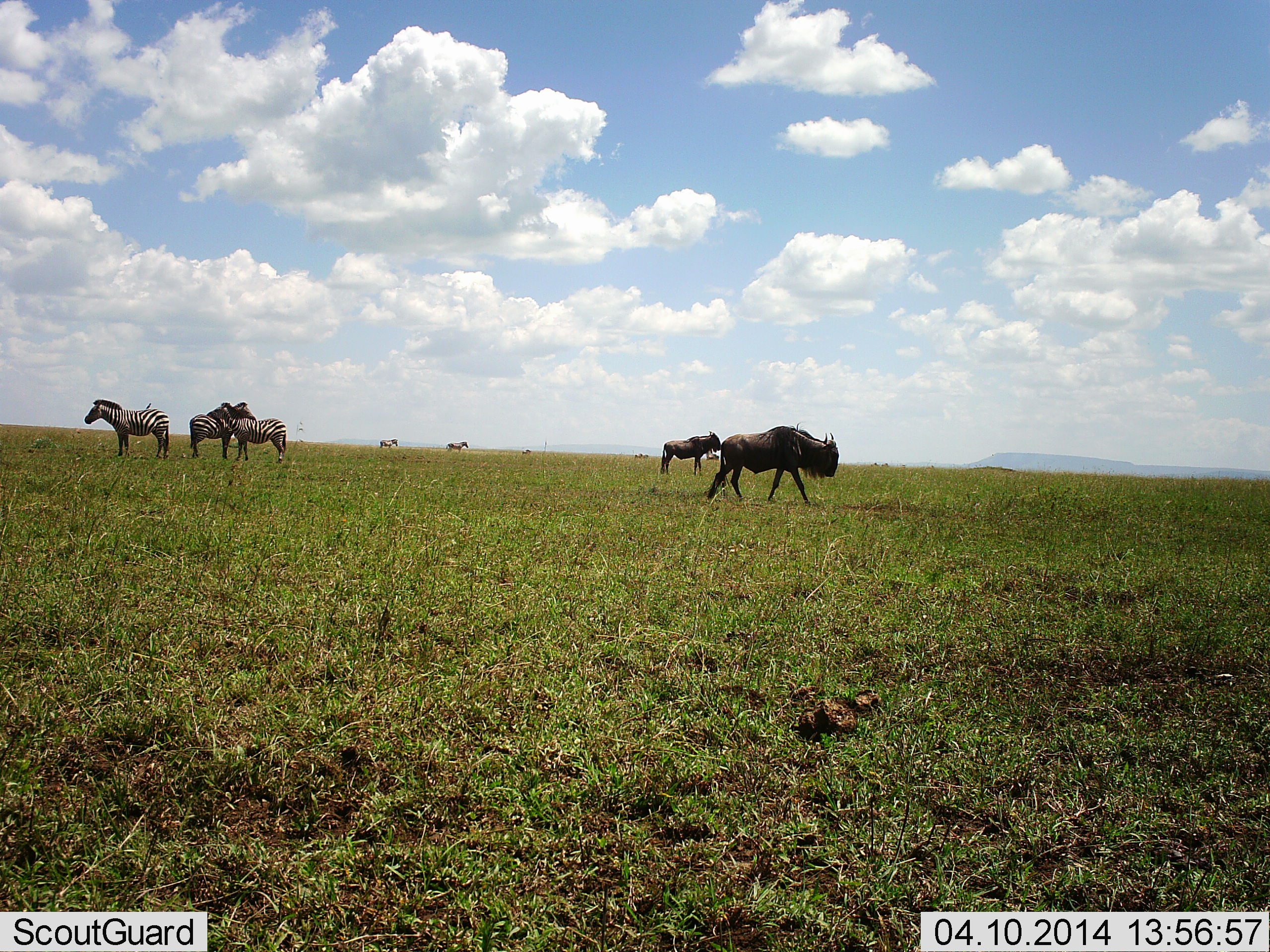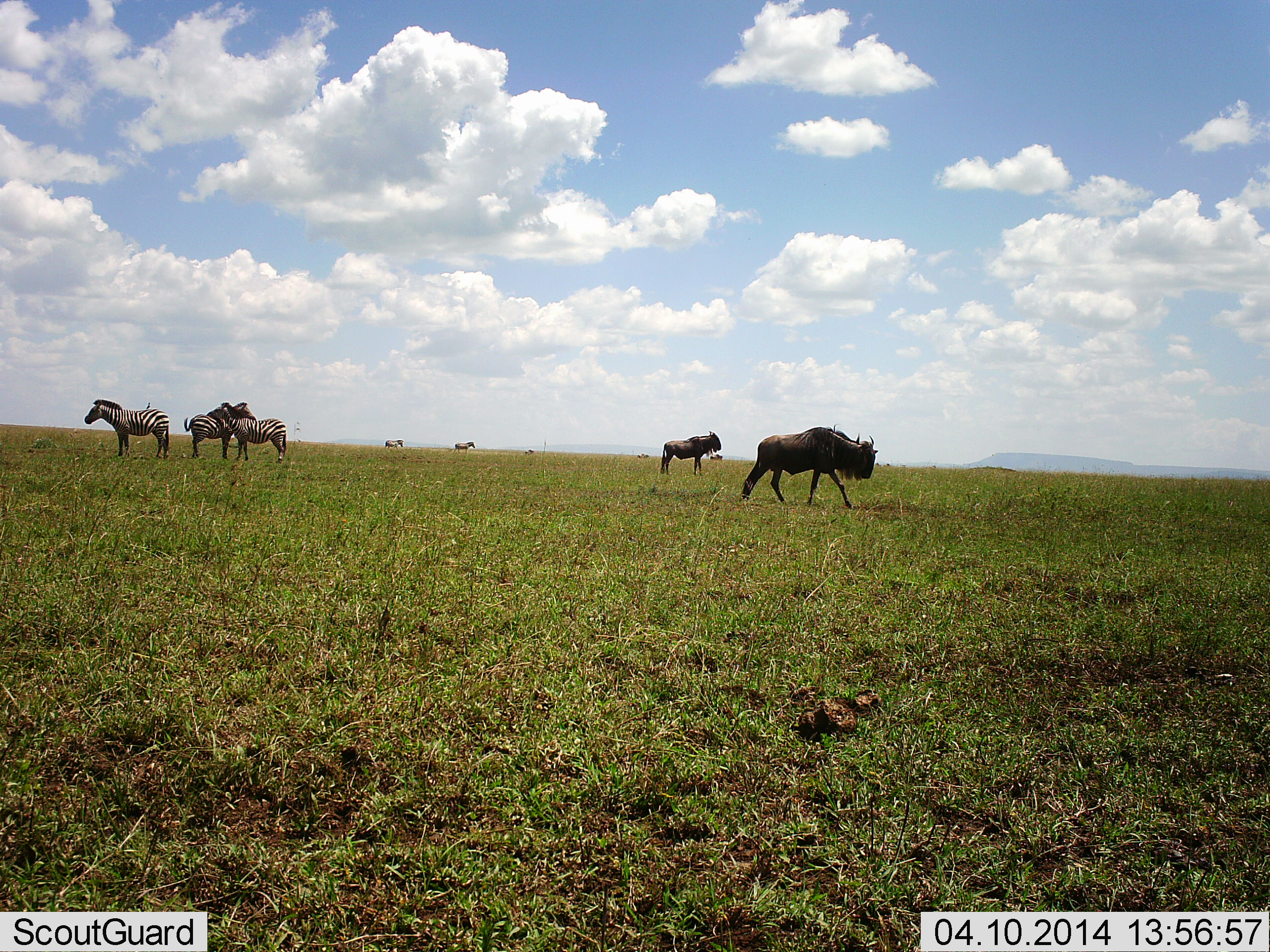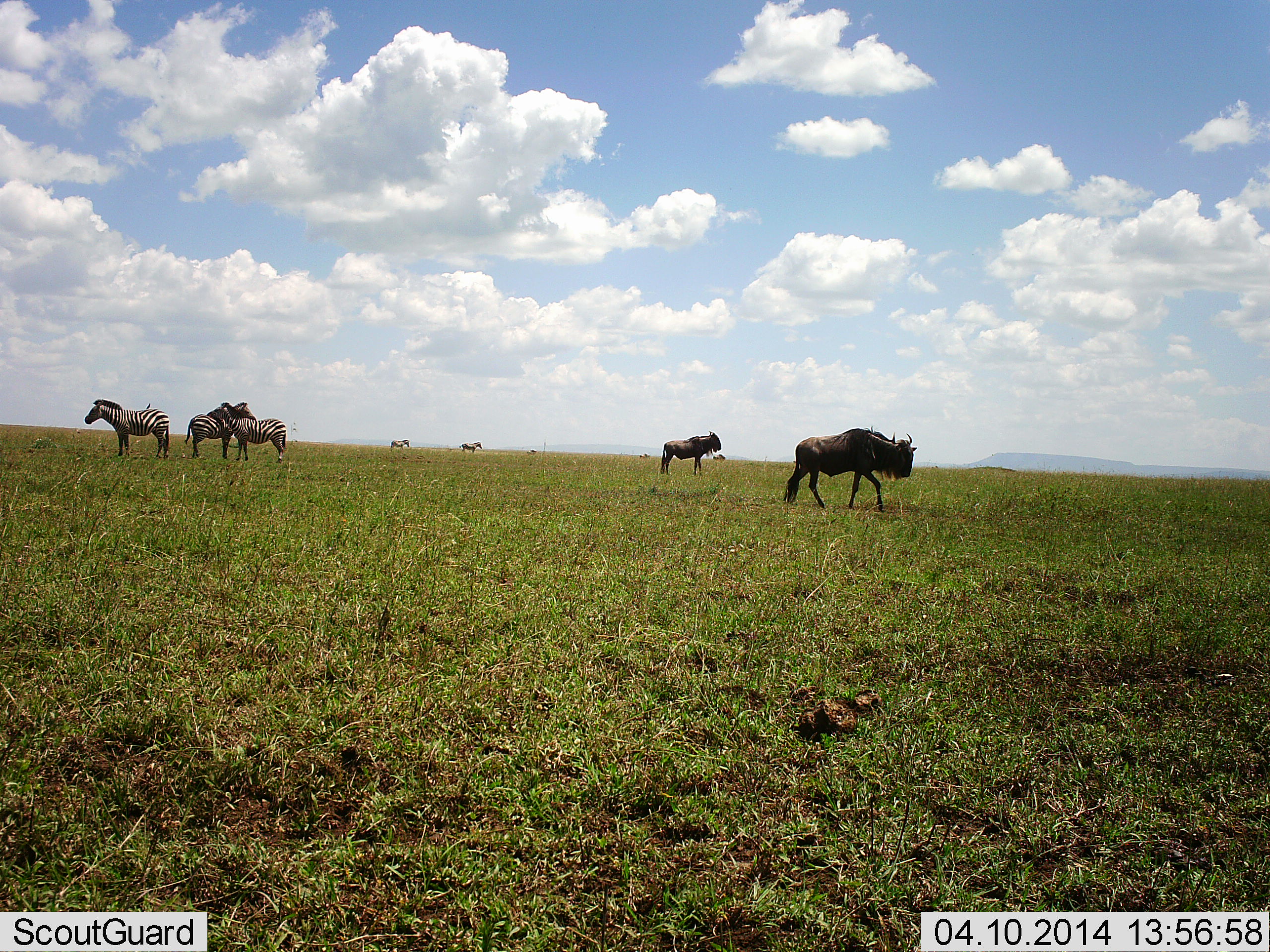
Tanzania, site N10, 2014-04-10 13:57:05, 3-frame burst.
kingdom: Animalia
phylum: Chordata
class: Mammalia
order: Artiodactyla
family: Bovidae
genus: Connochaetes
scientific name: Connochaetes taurinus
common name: blue wildebeest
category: wildebeest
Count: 2.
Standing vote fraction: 55%.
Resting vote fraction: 0%.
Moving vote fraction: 73%.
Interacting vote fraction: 9%.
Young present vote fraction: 0%.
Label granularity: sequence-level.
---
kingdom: Animalia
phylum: Chordata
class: Mammalia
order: Perissodactyla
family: Equidae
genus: Equus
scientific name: Equus quagga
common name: plains zebra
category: zebra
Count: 3.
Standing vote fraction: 91%.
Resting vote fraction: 0%.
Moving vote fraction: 36%.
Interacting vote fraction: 36%.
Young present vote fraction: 0%.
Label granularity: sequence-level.